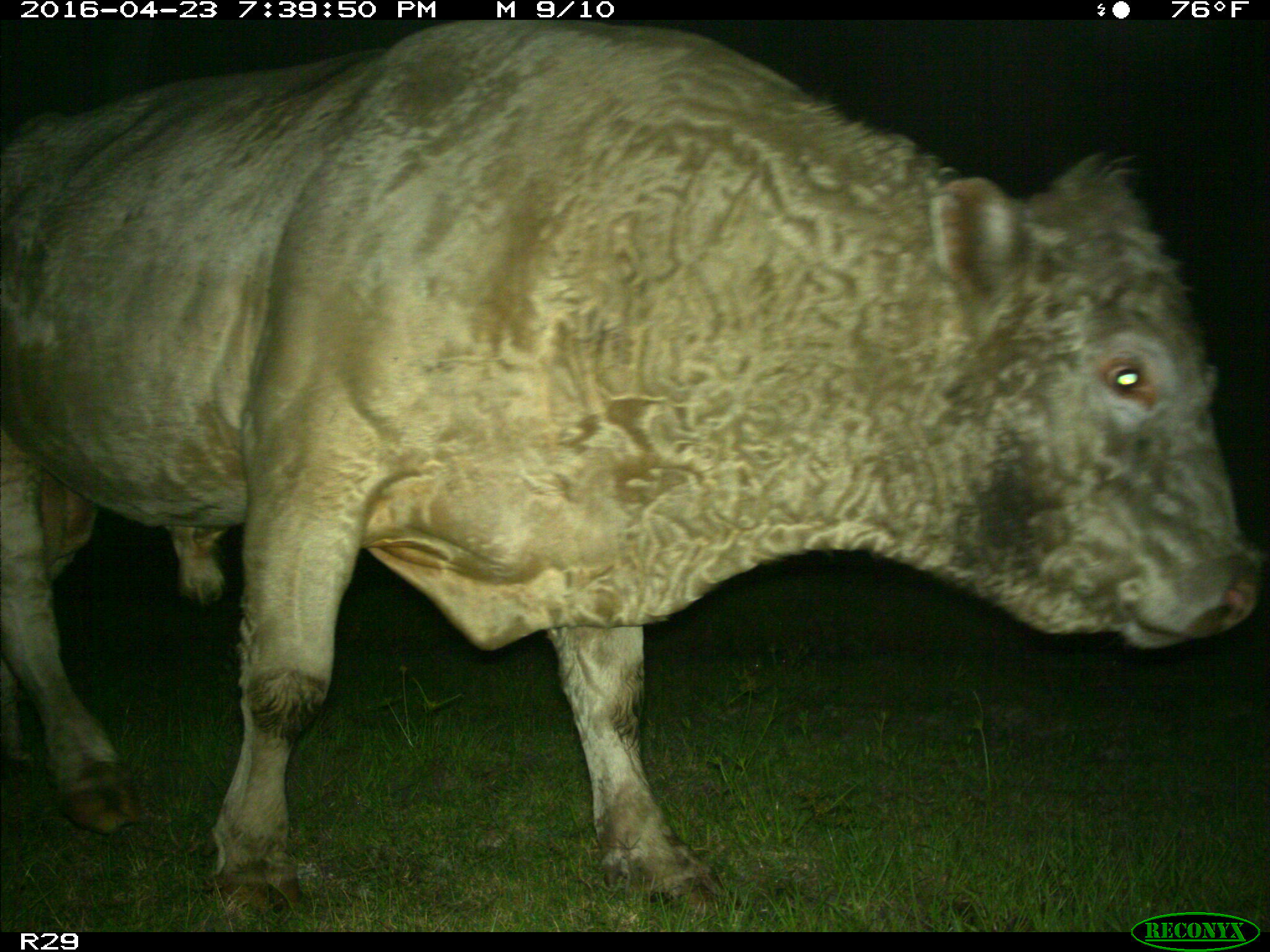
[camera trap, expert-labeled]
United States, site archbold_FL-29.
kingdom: Animalia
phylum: Chordata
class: Mammalia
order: Artiodactyla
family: Bovidae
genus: Bos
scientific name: Bos taurus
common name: domestic cow